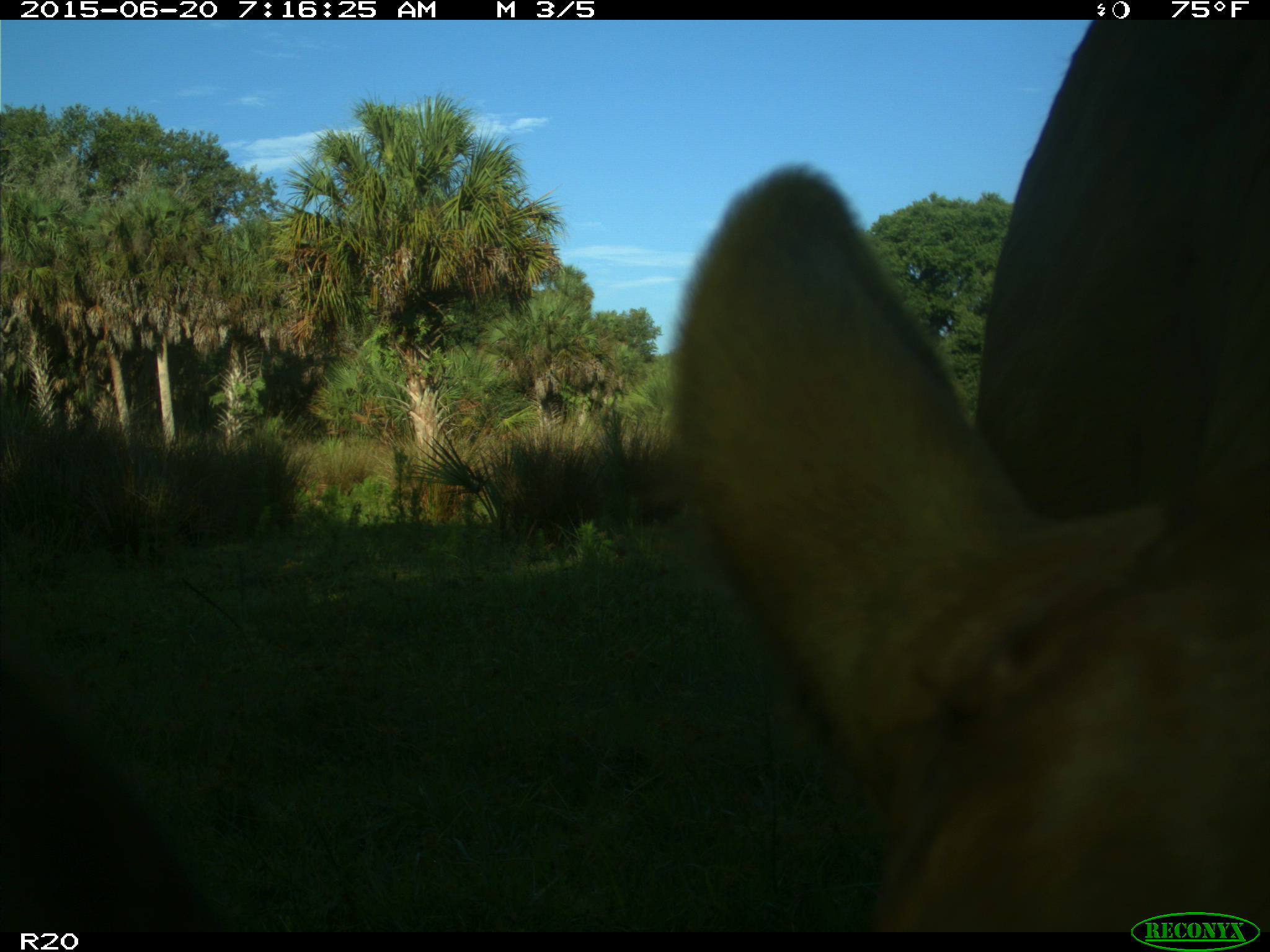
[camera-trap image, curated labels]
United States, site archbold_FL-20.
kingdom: Animalia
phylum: Chordata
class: Mammalia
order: Artiodactyla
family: Bovidae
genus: Bos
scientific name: Bos taurus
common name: domestic cow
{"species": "Bos taurus (domestic cow)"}